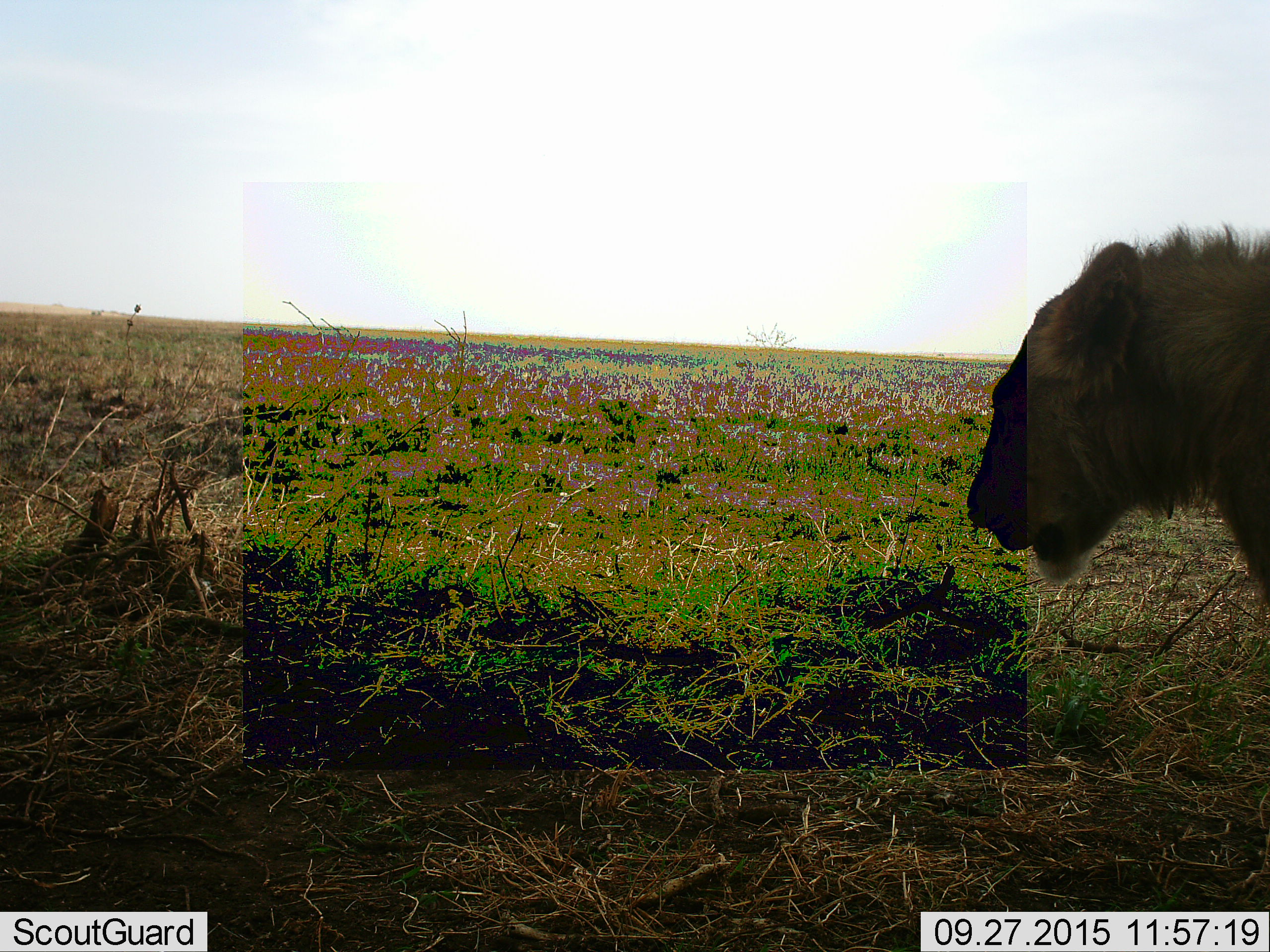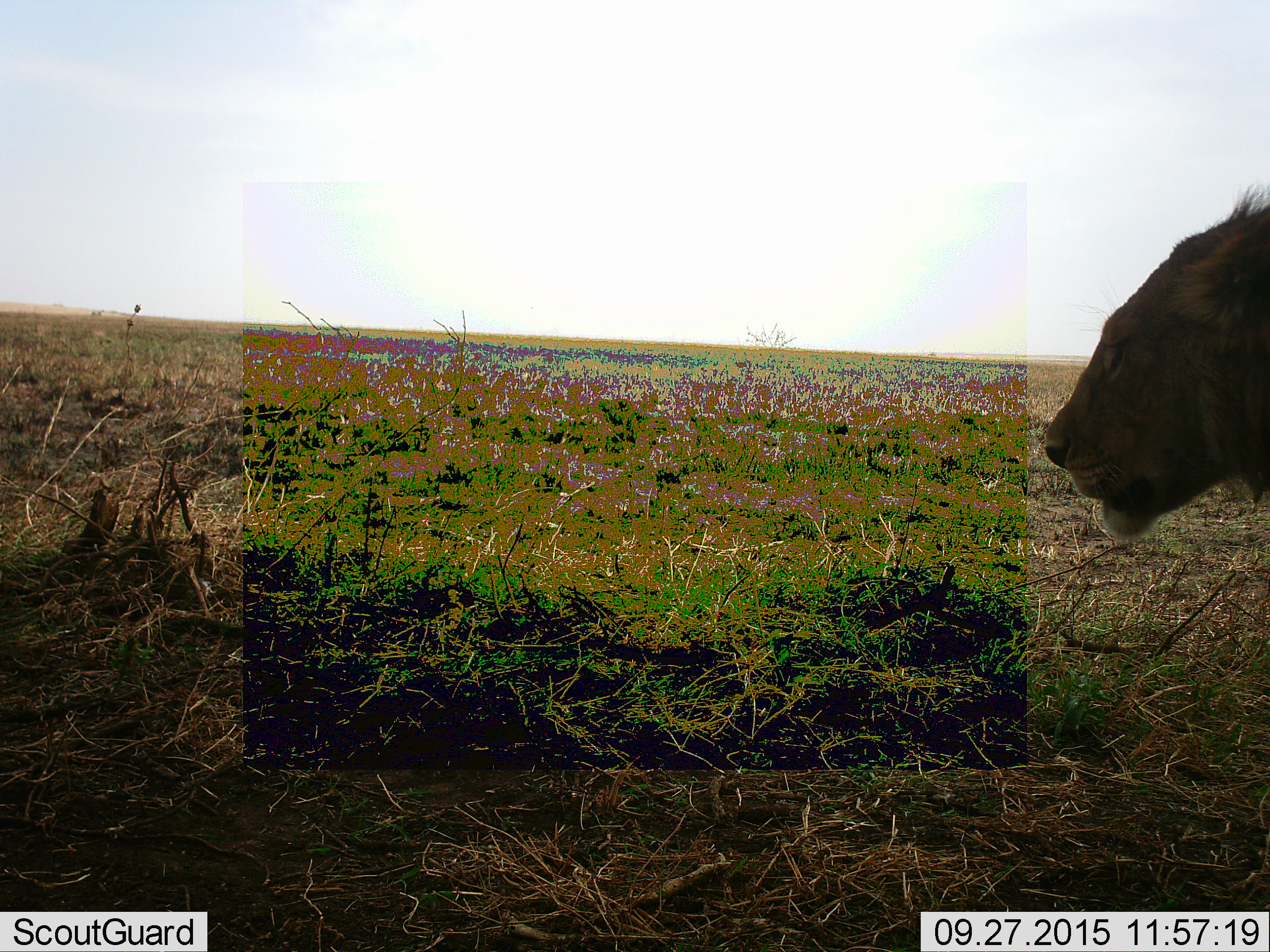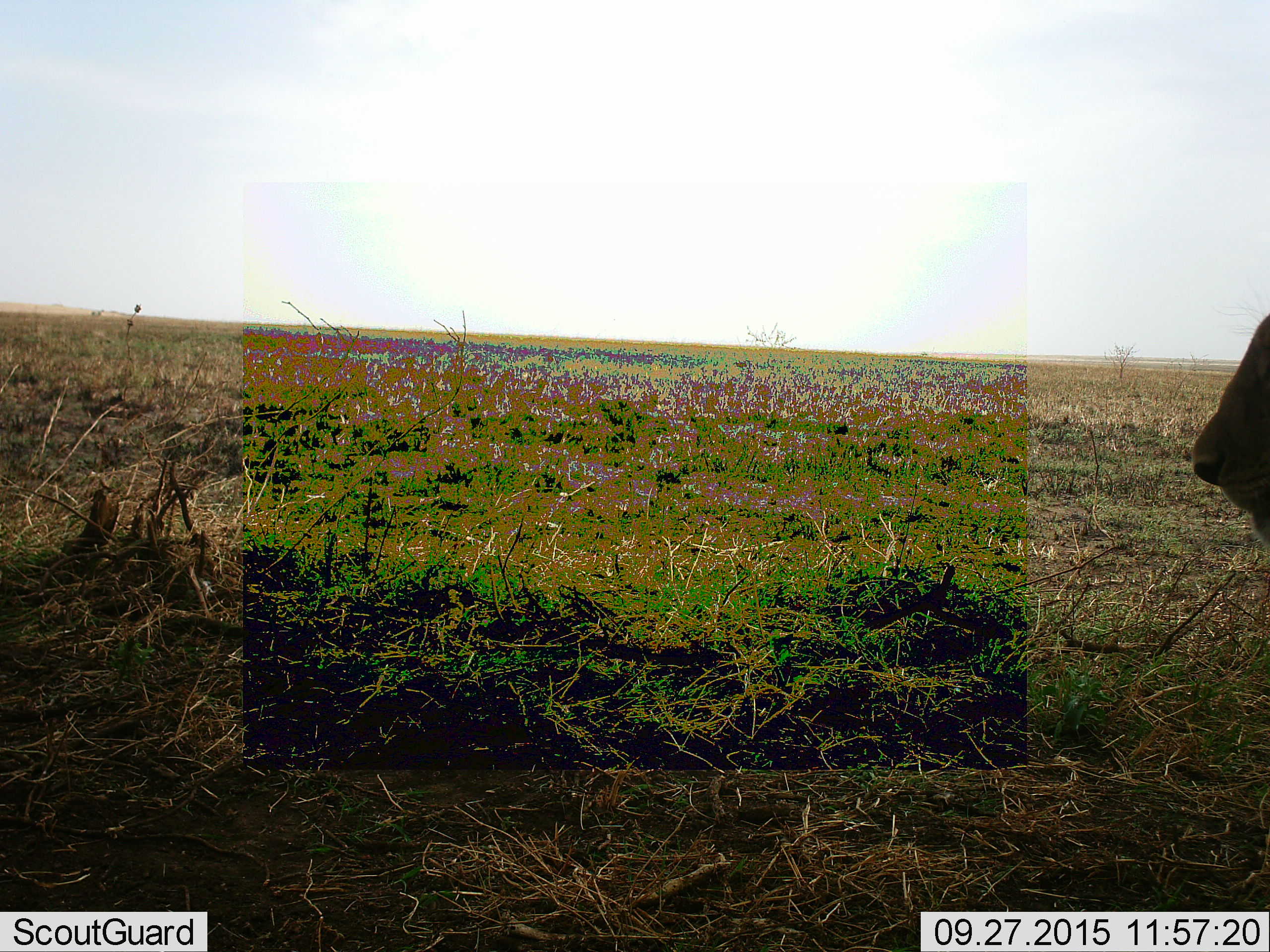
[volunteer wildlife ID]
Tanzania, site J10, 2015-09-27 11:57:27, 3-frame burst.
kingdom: Animalia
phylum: Chordata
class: Mammalia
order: Carnivora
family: Felidae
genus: Panthera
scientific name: Panthera leo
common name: lion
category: lionfemale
Lionfemale (lion) (Panthera leo), count 1. Behavior (volunteer vote fractions): standing 20%, resting 20%, moving 100%, interacting 0%. Young present (vote fraction): 0%. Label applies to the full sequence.